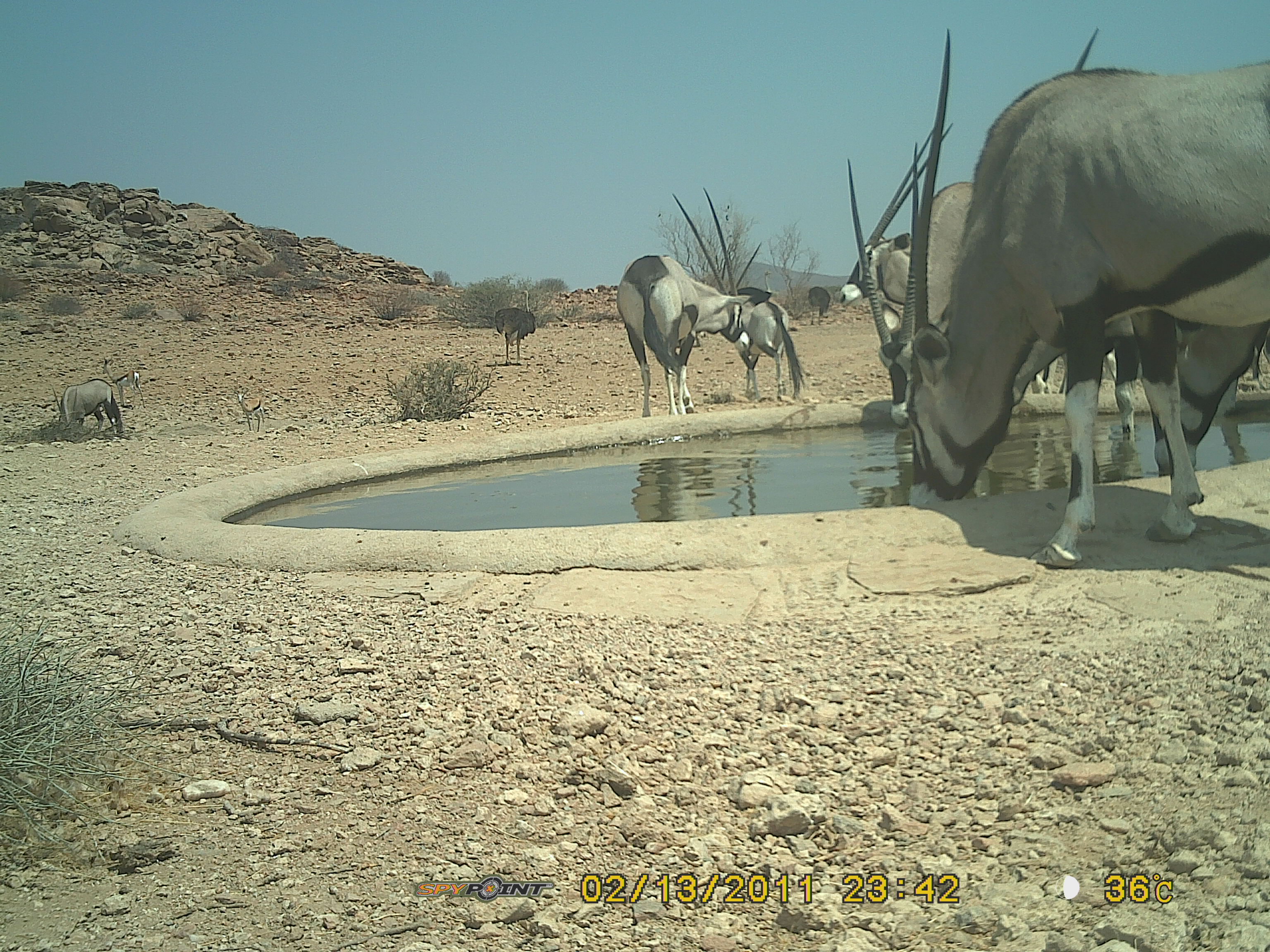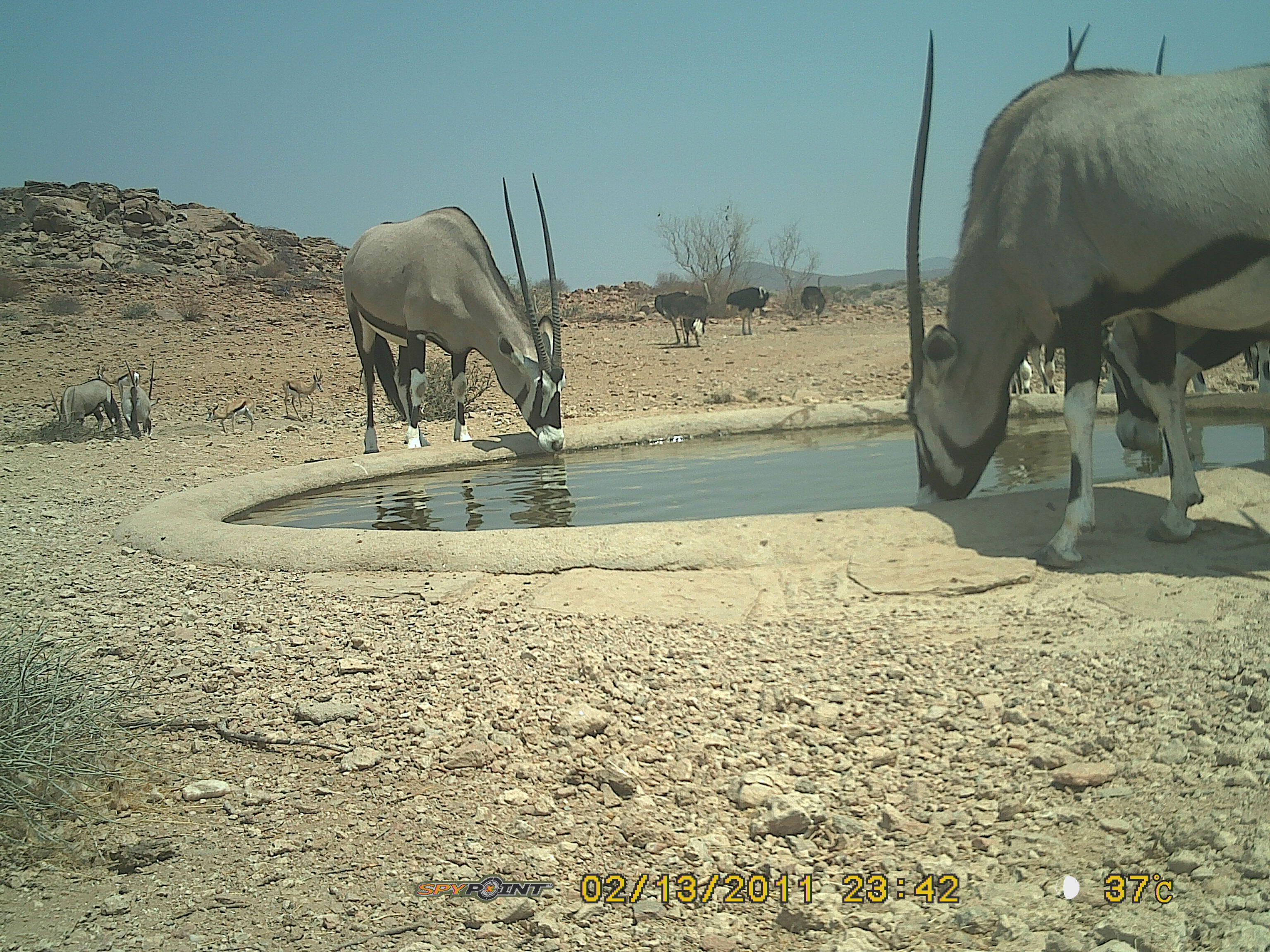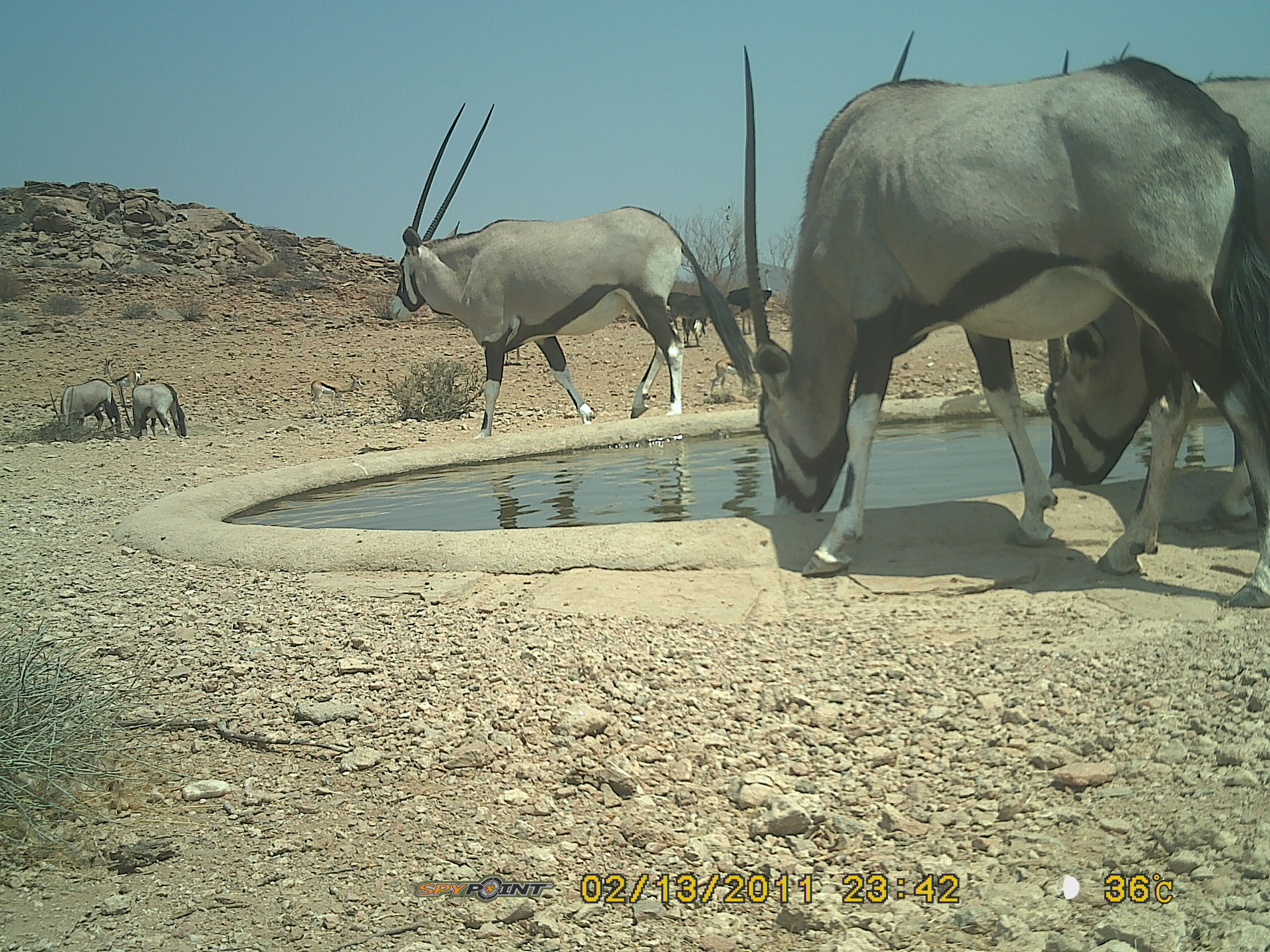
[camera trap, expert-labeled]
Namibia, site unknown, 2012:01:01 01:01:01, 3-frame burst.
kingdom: Animalia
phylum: Chordata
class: Mammalia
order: Artiodactyla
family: Bovidae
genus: Oryx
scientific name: Oryx gazella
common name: gemsbok